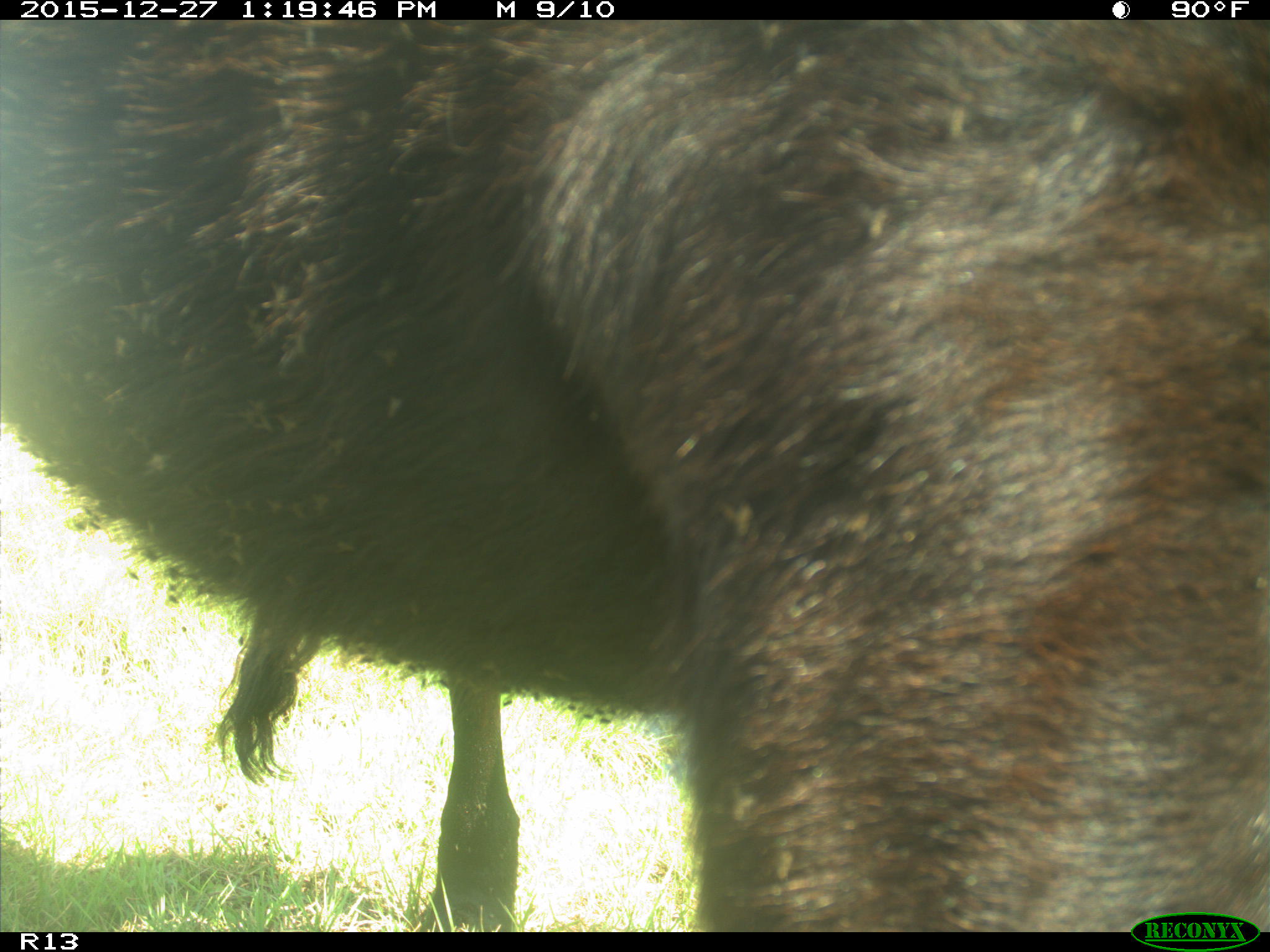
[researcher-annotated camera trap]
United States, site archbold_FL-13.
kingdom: Animalia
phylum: Chordata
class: Mammalia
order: Artiodactyla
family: Bovidae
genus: Bos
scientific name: Bos taurus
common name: domestic cow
Bos taurus (domestic cow).